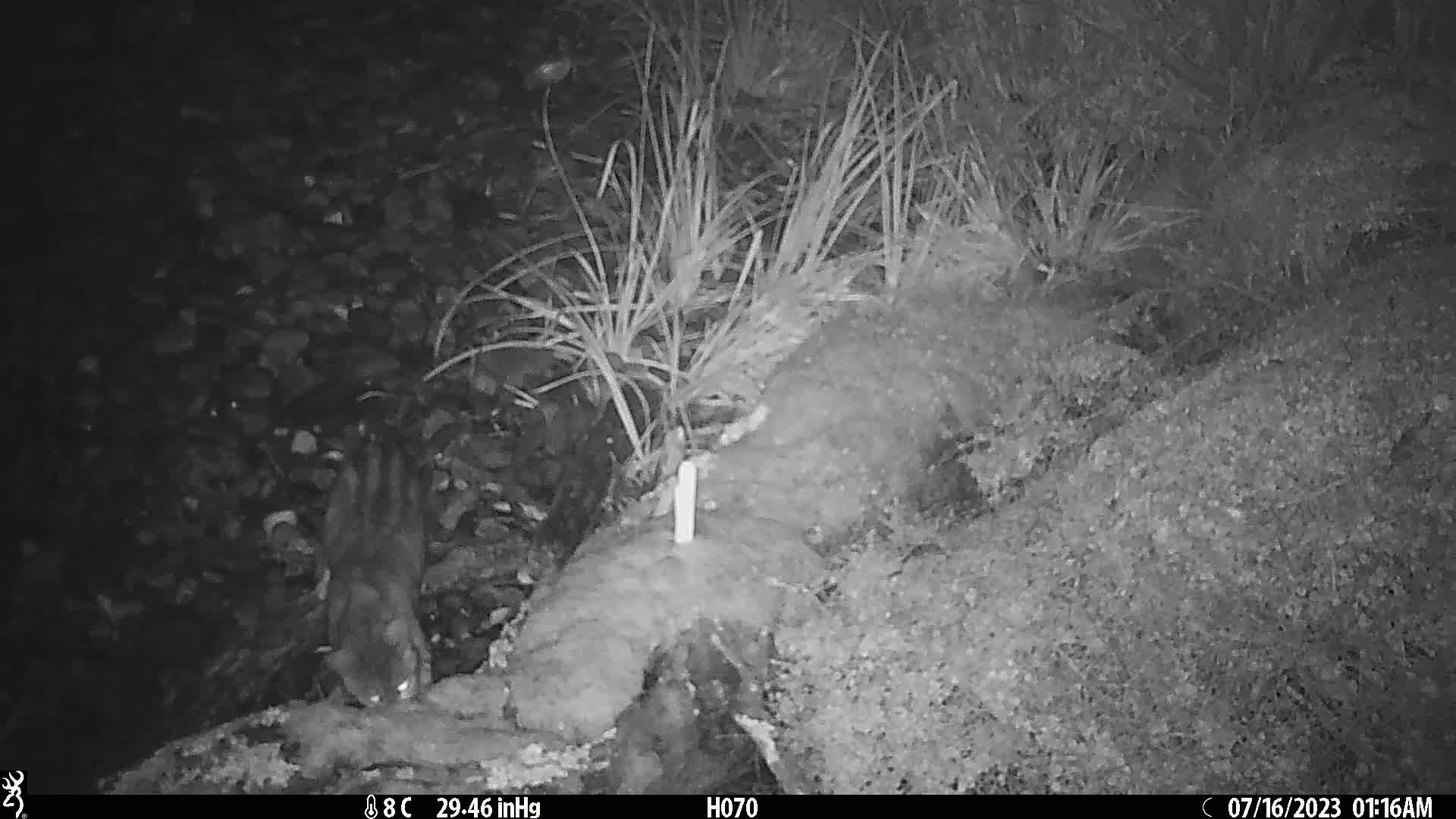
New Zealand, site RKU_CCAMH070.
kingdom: Animalia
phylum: Chordata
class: Mammalia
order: Carnivora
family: Felidae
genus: Felis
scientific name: Felis catus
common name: domestic cat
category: cat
Cat (domestic cat) (Felis catus).